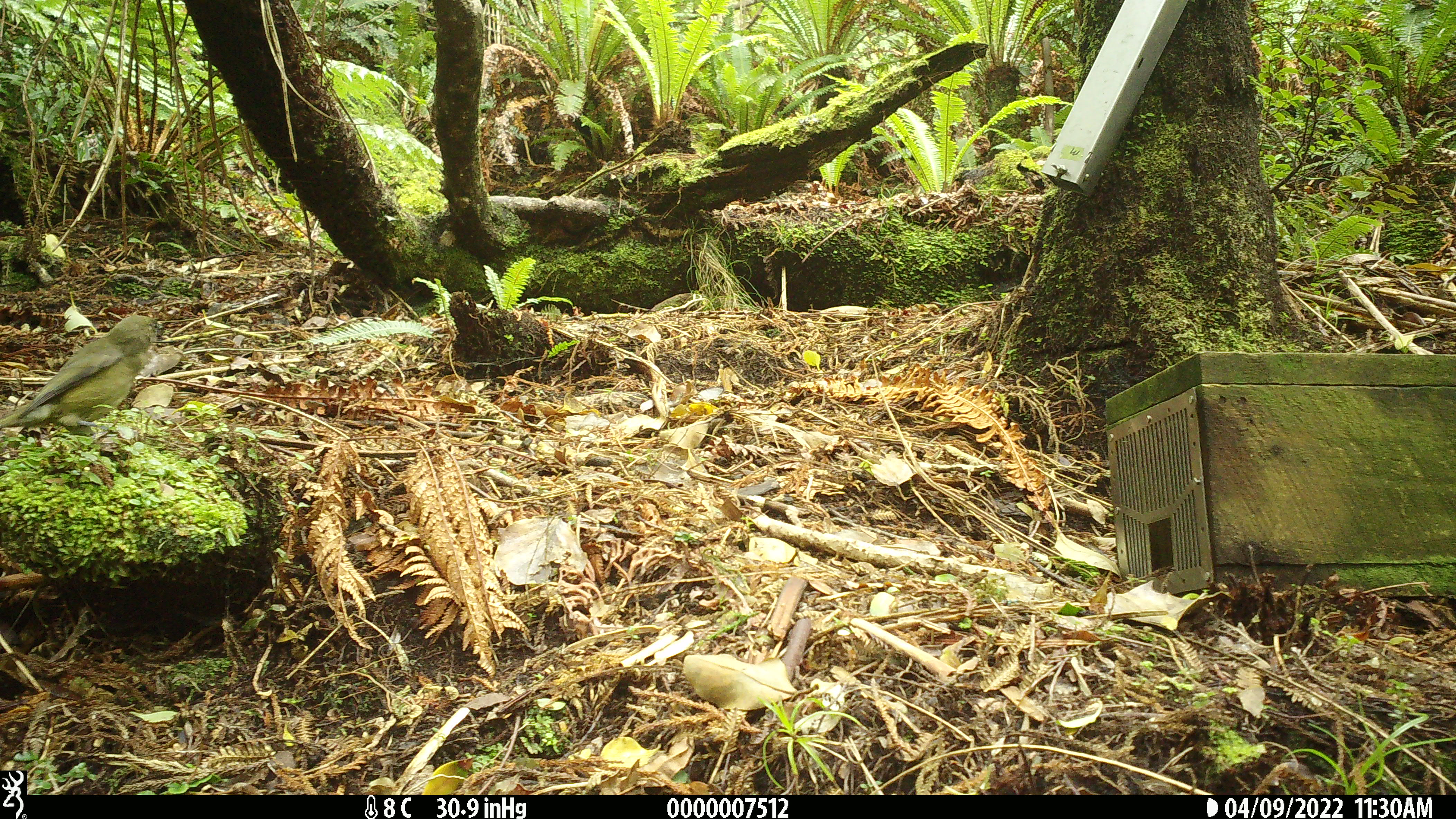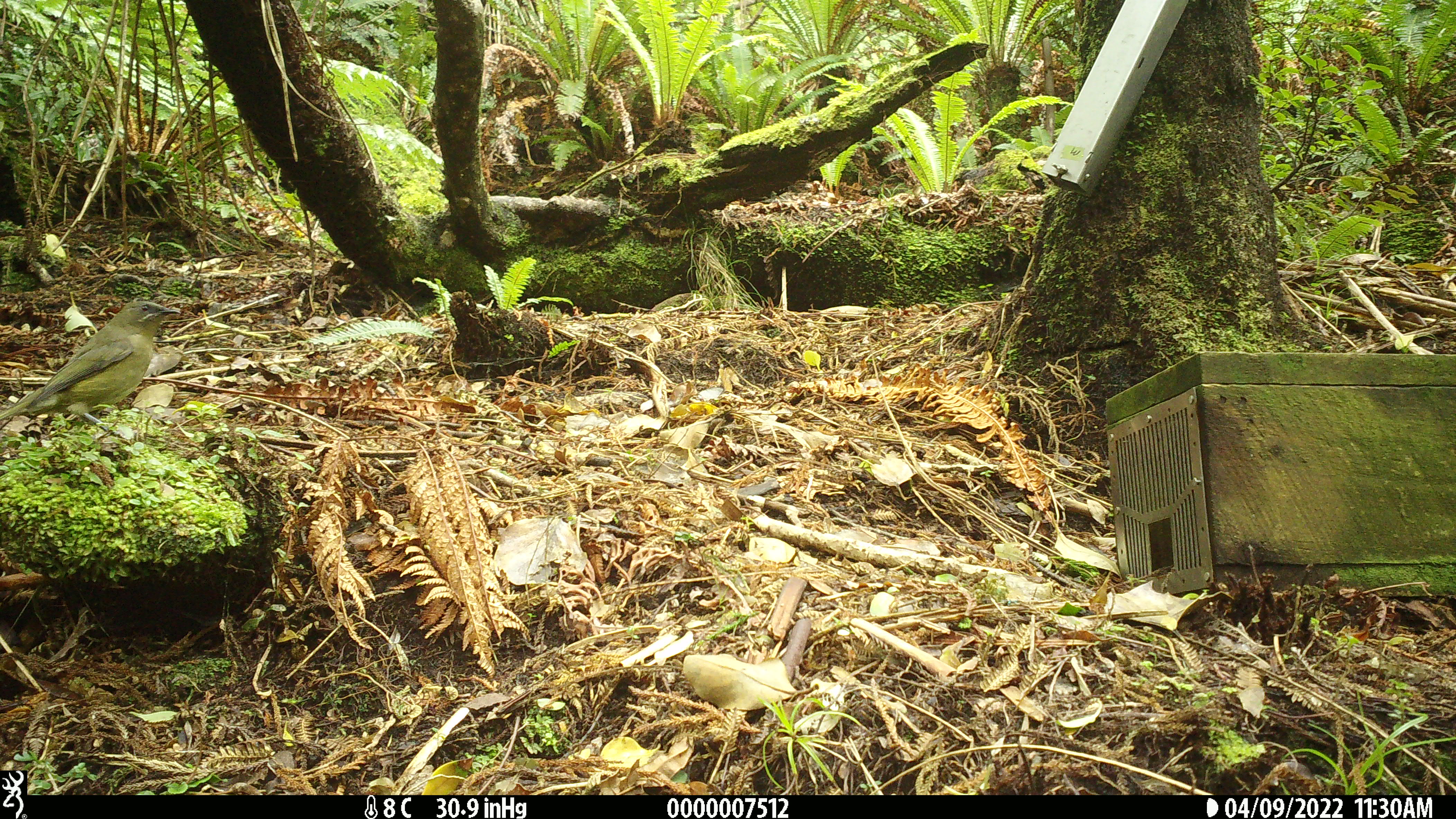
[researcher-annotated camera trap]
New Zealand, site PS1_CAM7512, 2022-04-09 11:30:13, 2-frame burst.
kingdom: Animalia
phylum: Chordata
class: Aves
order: Passeriformes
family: Meliphagidae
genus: Anthornis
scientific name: Anthornis melanura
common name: new zealand bellbird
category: bellbird